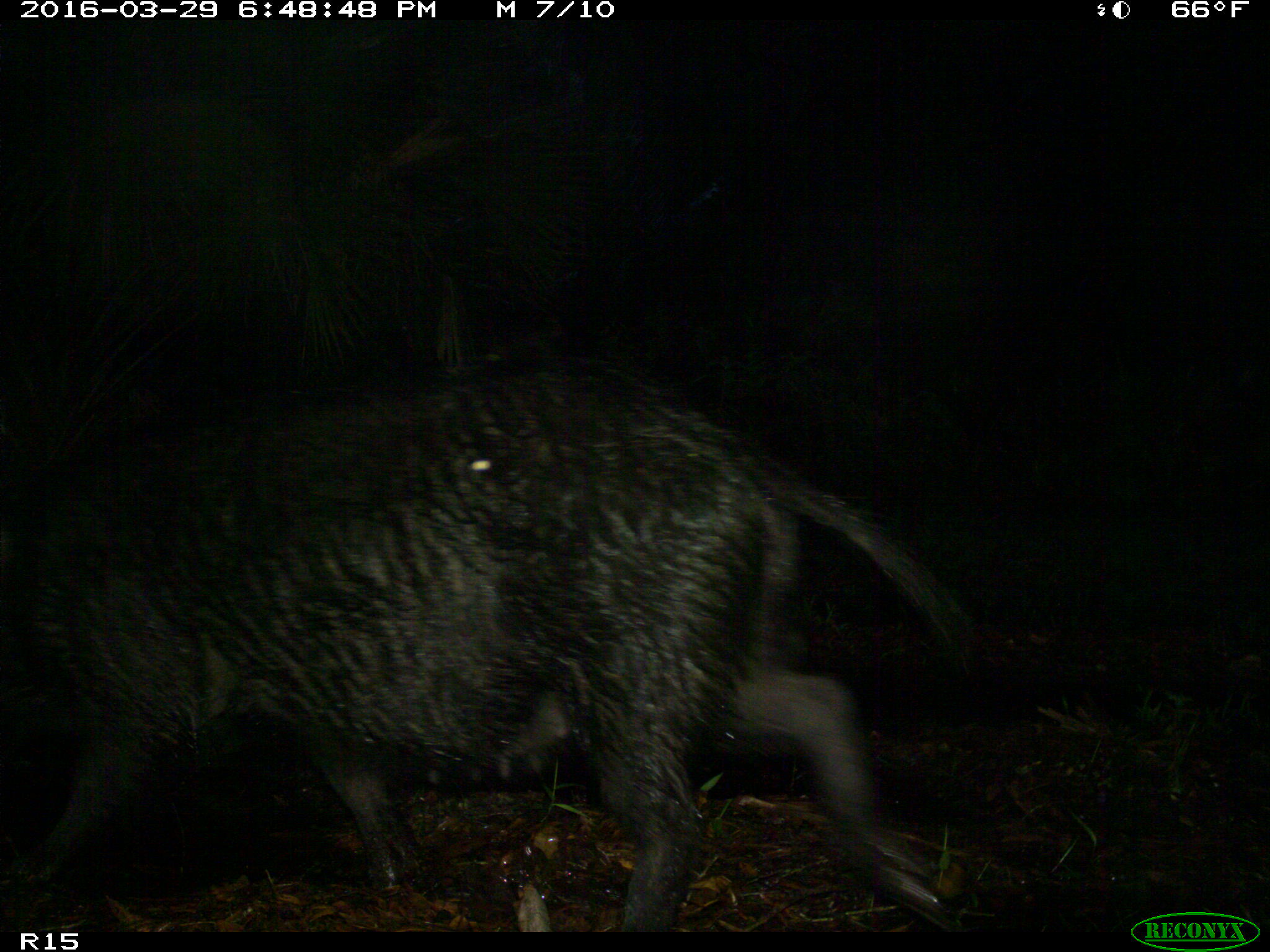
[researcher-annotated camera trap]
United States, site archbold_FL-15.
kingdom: Animalia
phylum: Chordata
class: Mammalia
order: Artiodactyla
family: Suidae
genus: Sus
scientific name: Sus scrofa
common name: wild boar